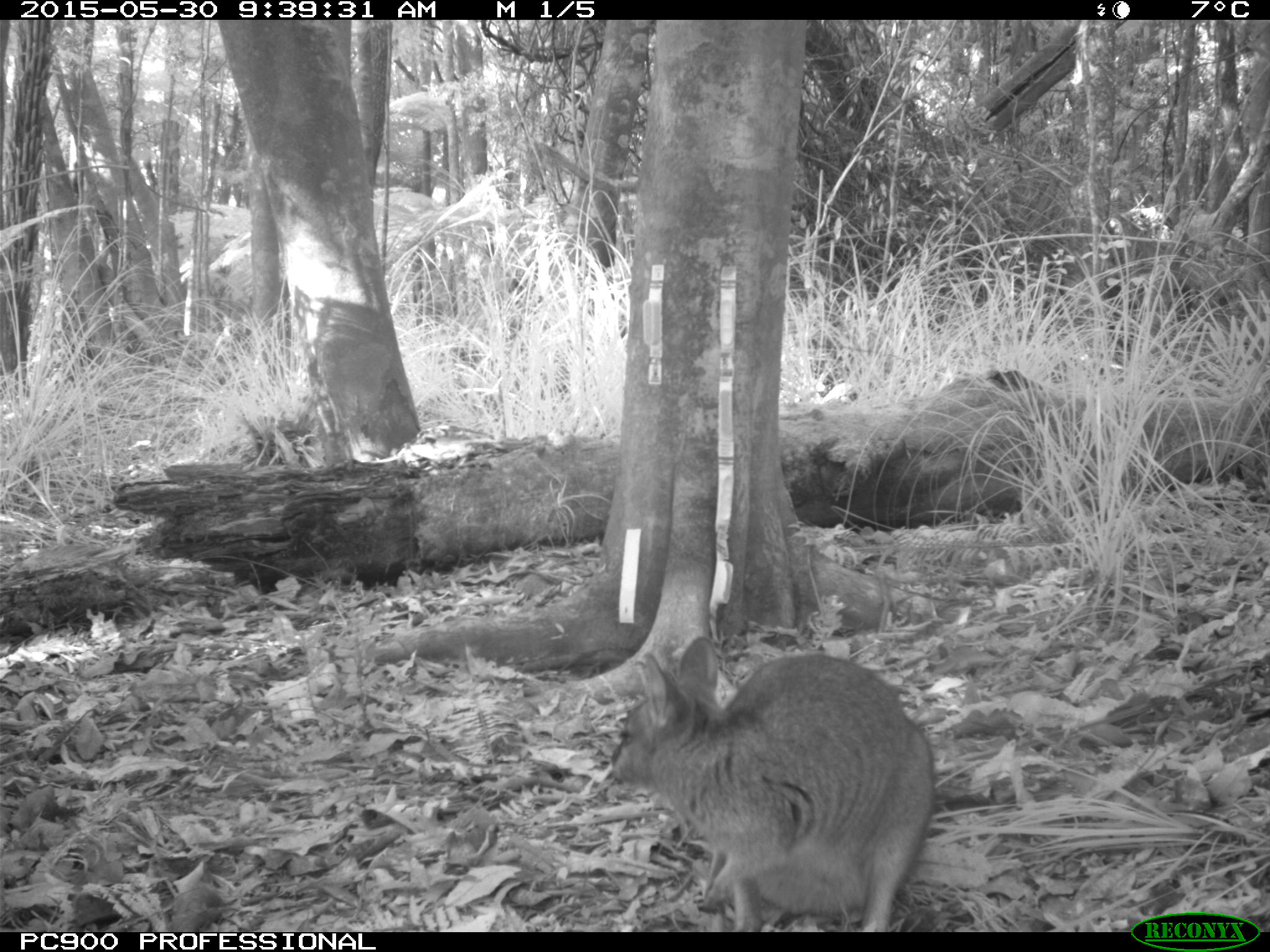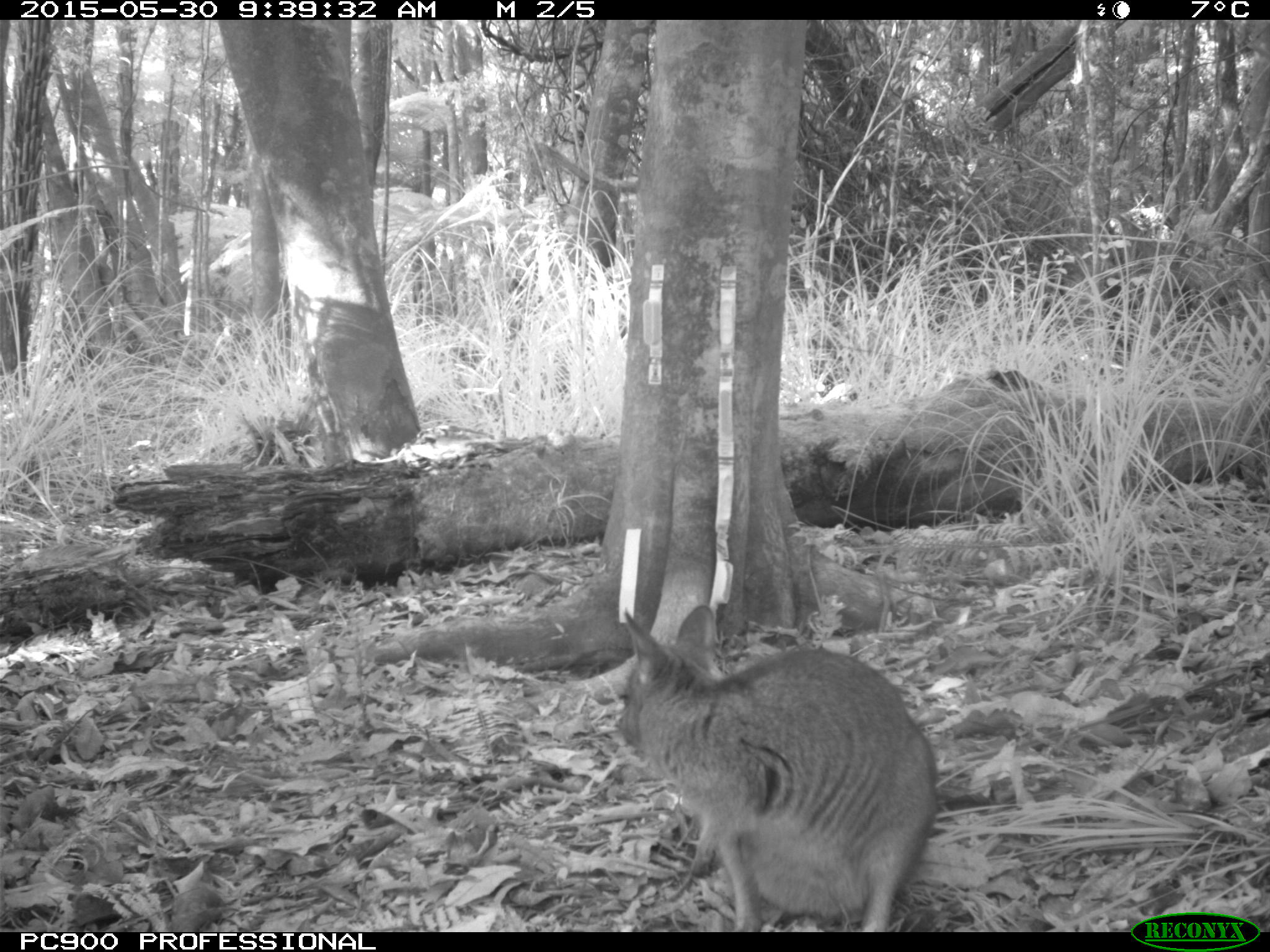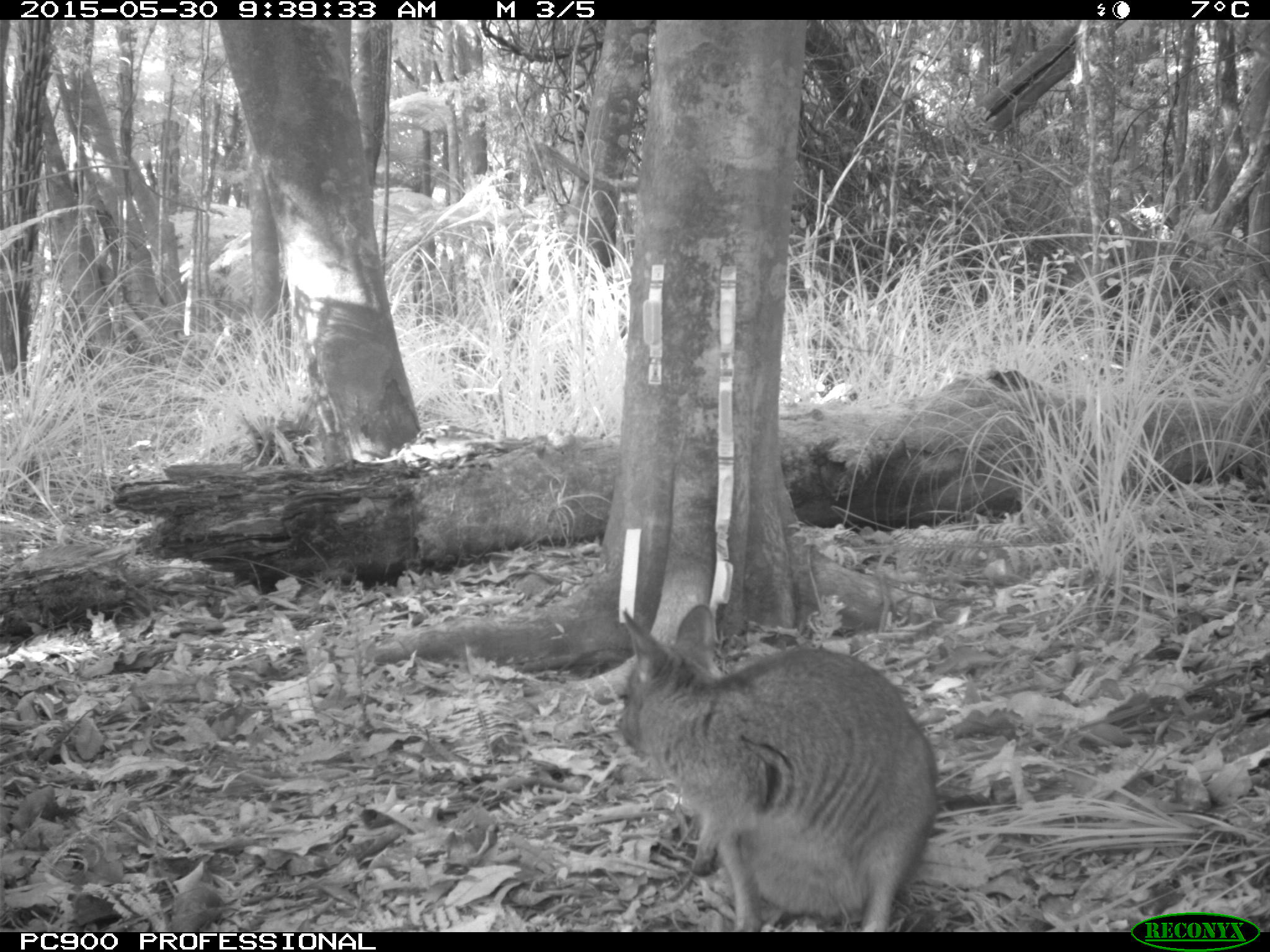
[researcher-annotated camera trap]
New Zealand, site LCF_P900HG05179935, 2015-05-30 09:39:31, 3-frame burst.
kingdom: Animalia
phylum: Chordata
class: Mammalia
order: Diprotodontia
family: Macropodidae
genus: Notamacropus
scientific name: Notamacropus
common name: wallaby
Wallaby (Notamacropus).